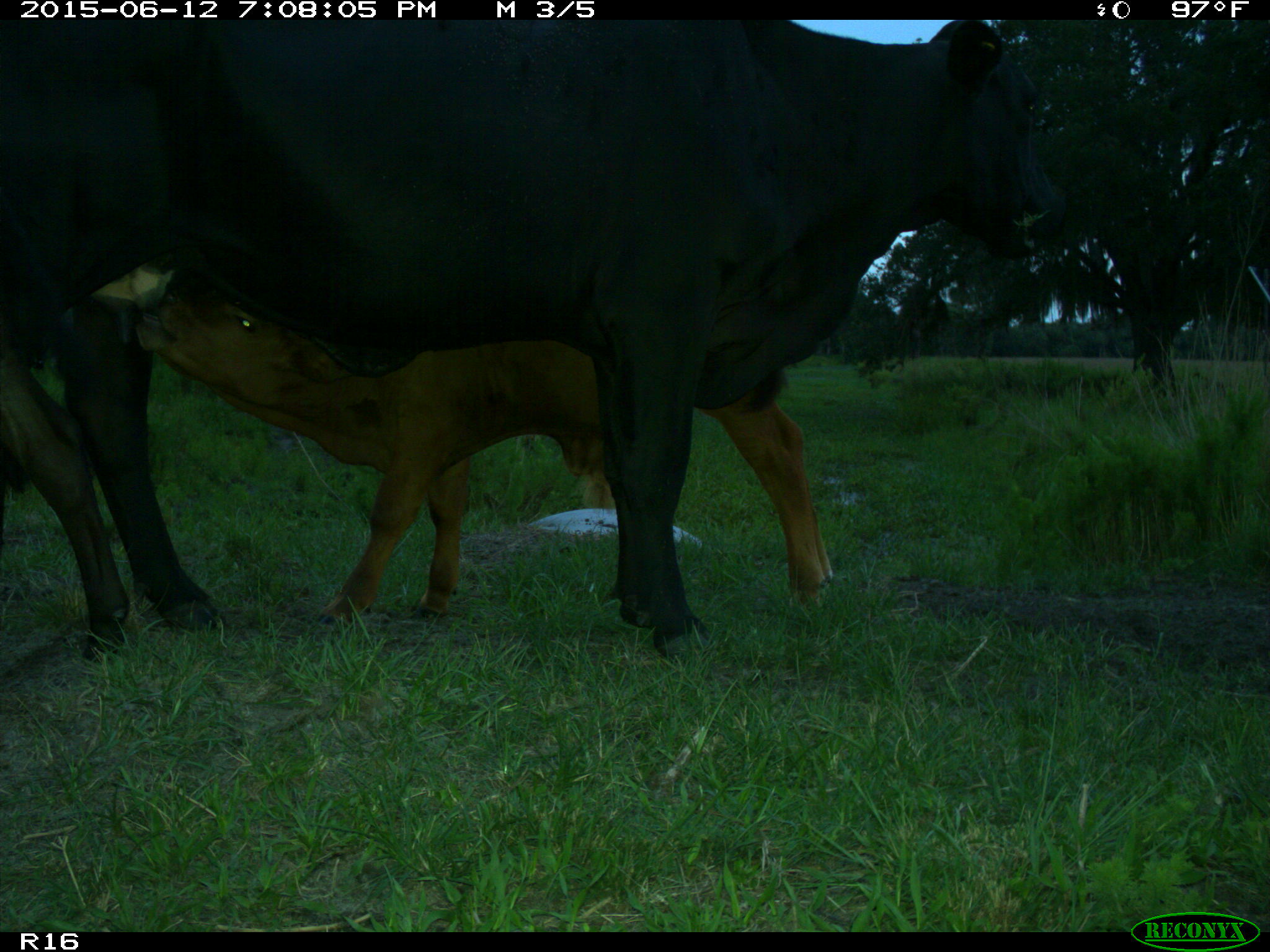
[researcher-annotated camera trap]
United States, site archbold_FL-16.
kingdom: Animalia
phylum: Chordata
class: Mammalia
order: Artiodactyla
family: Bovidae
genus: Bos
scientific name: Bos taurus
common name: domestic cow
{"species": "Bos taurus (domestic cow)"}